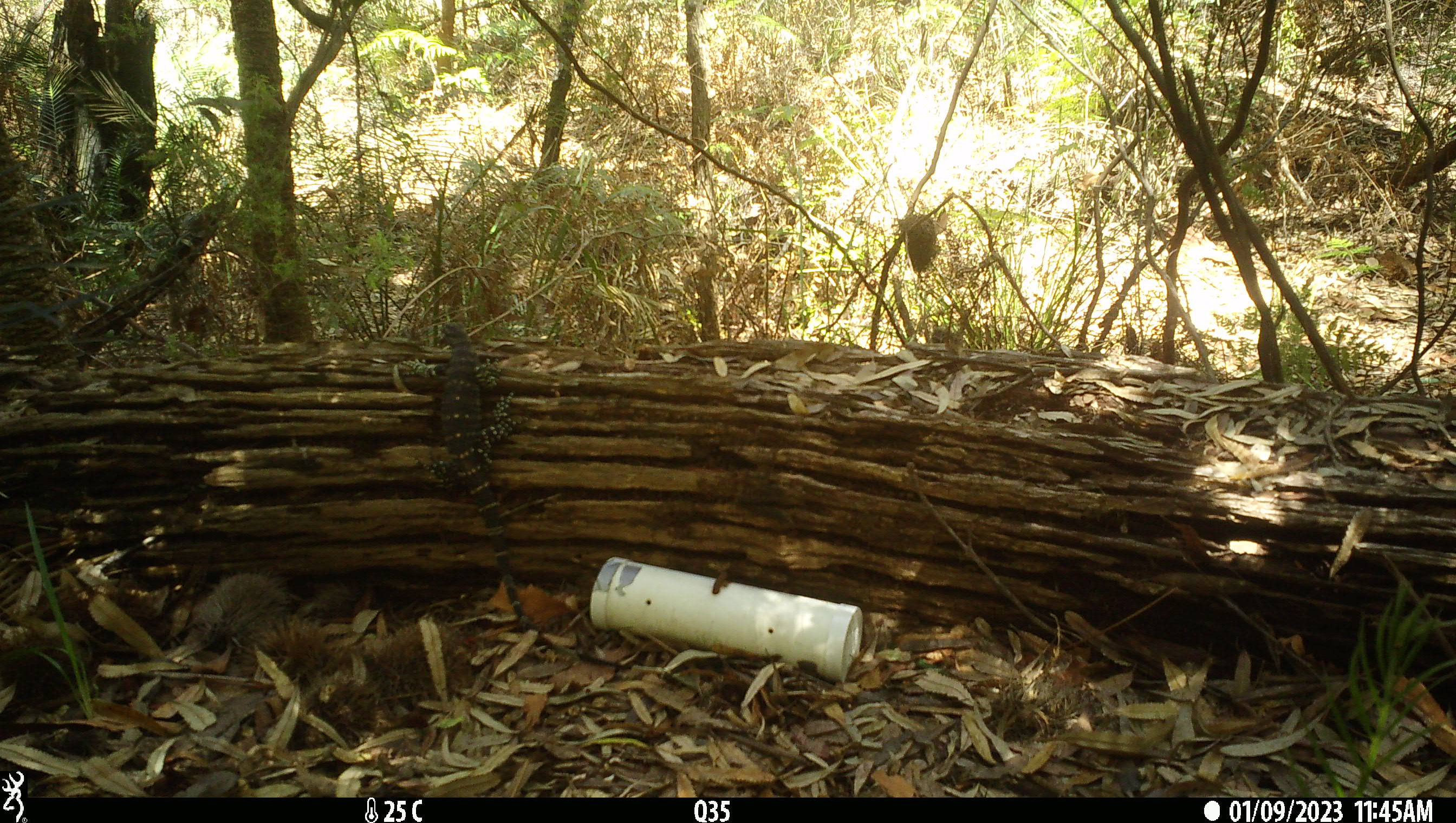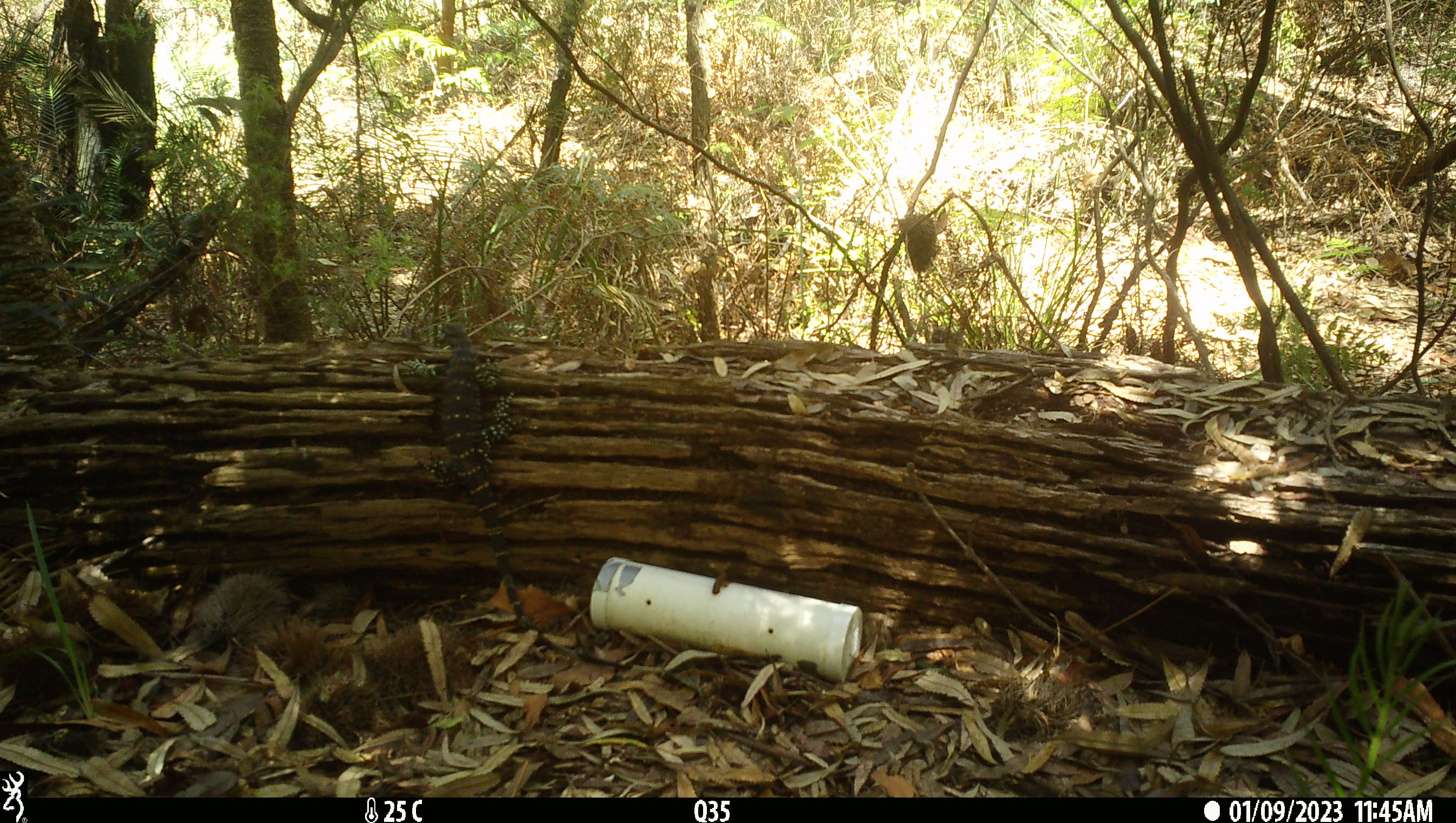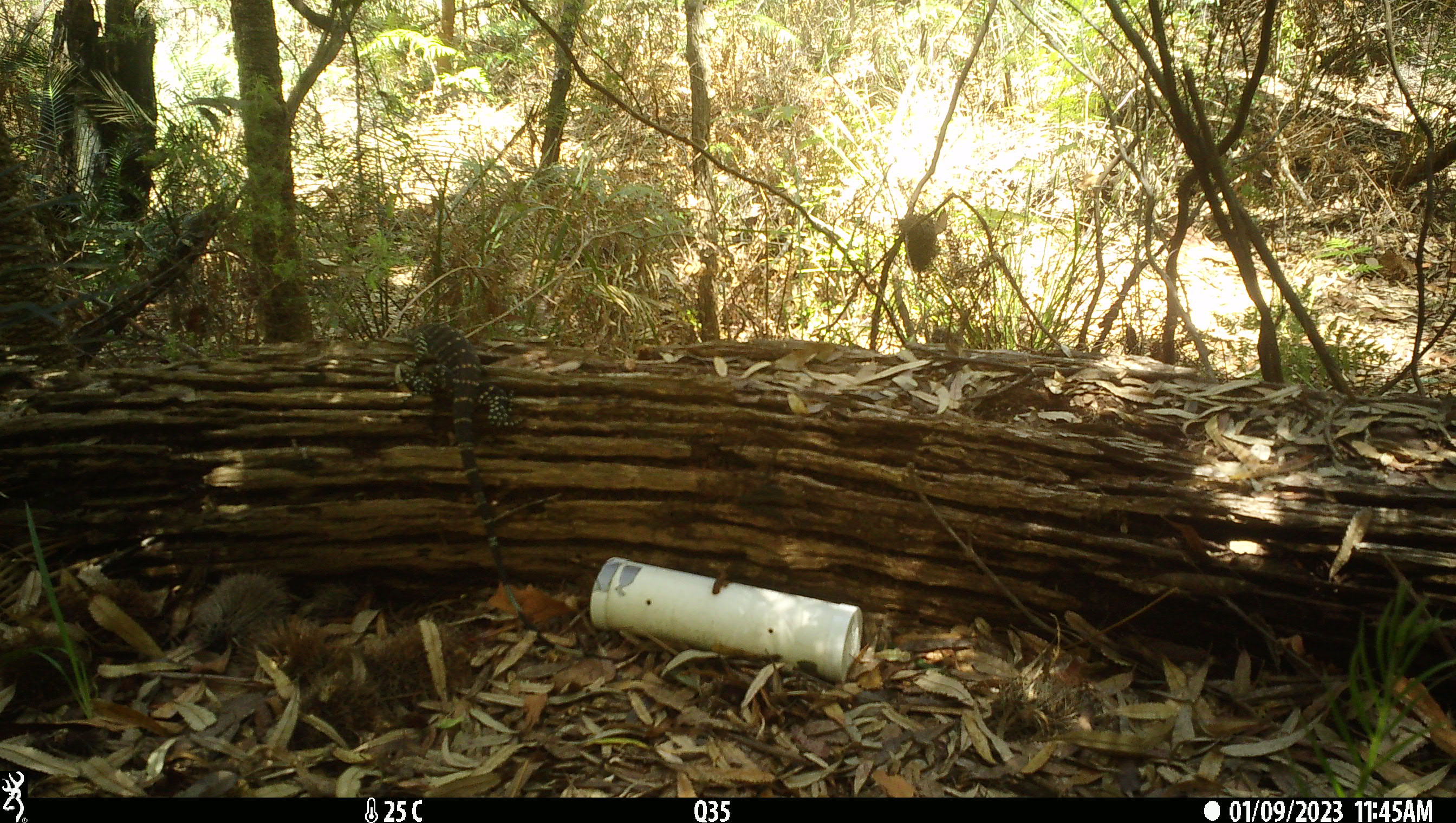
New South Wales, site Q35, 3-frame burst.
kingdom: Animalia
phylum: Chordata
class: Reptilia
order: Squamata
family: Varanidae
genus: Varanus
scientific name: Varanus varius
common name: lace monitor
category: goanna